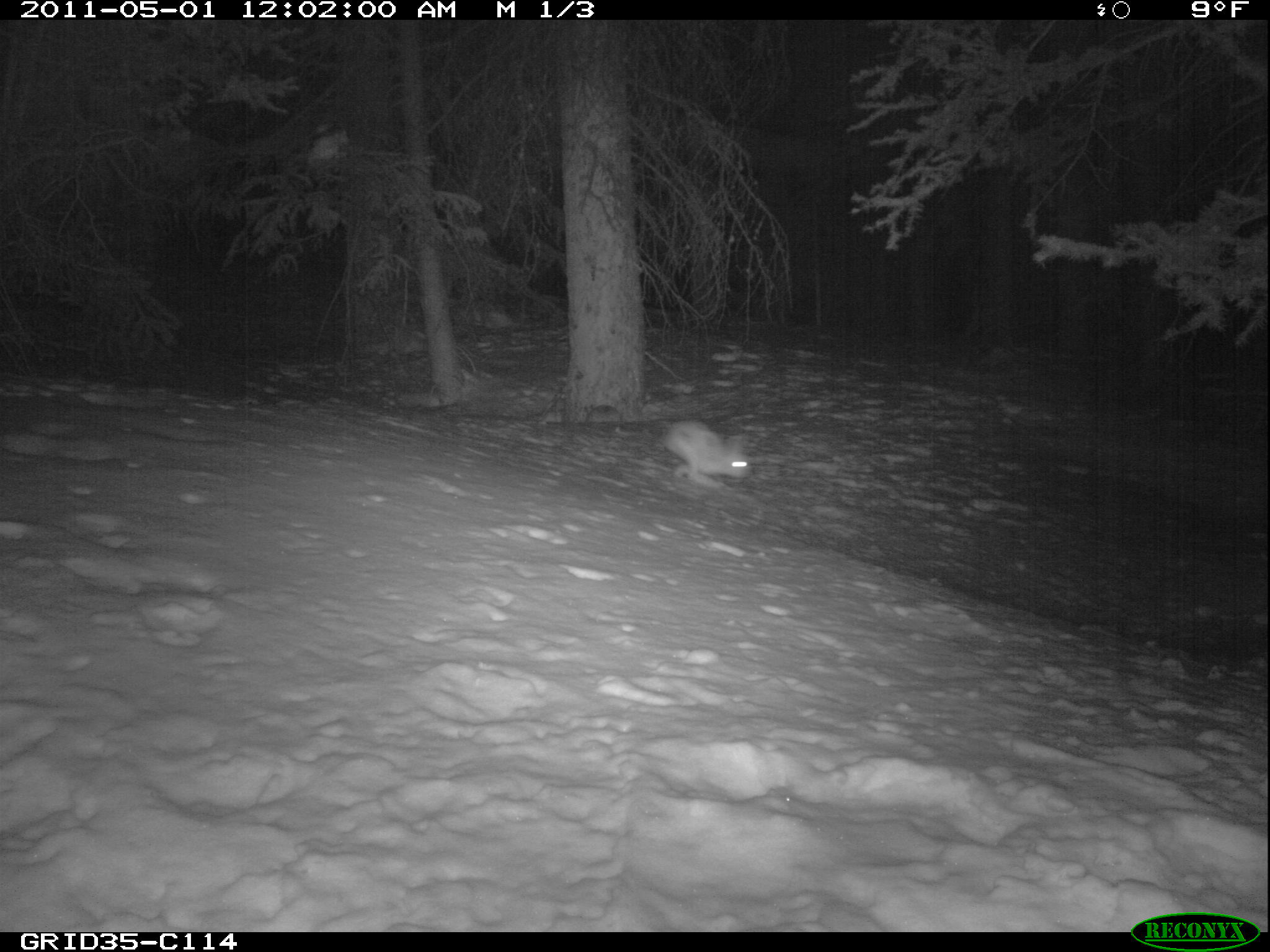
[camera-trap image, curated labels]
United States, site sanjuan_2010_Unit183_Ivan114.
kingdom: Animalia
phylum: Chordata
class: Mammalia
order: Lagomorpha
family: Leporidae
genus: Lepus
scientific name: Lepus americanus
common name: snowshoe hare